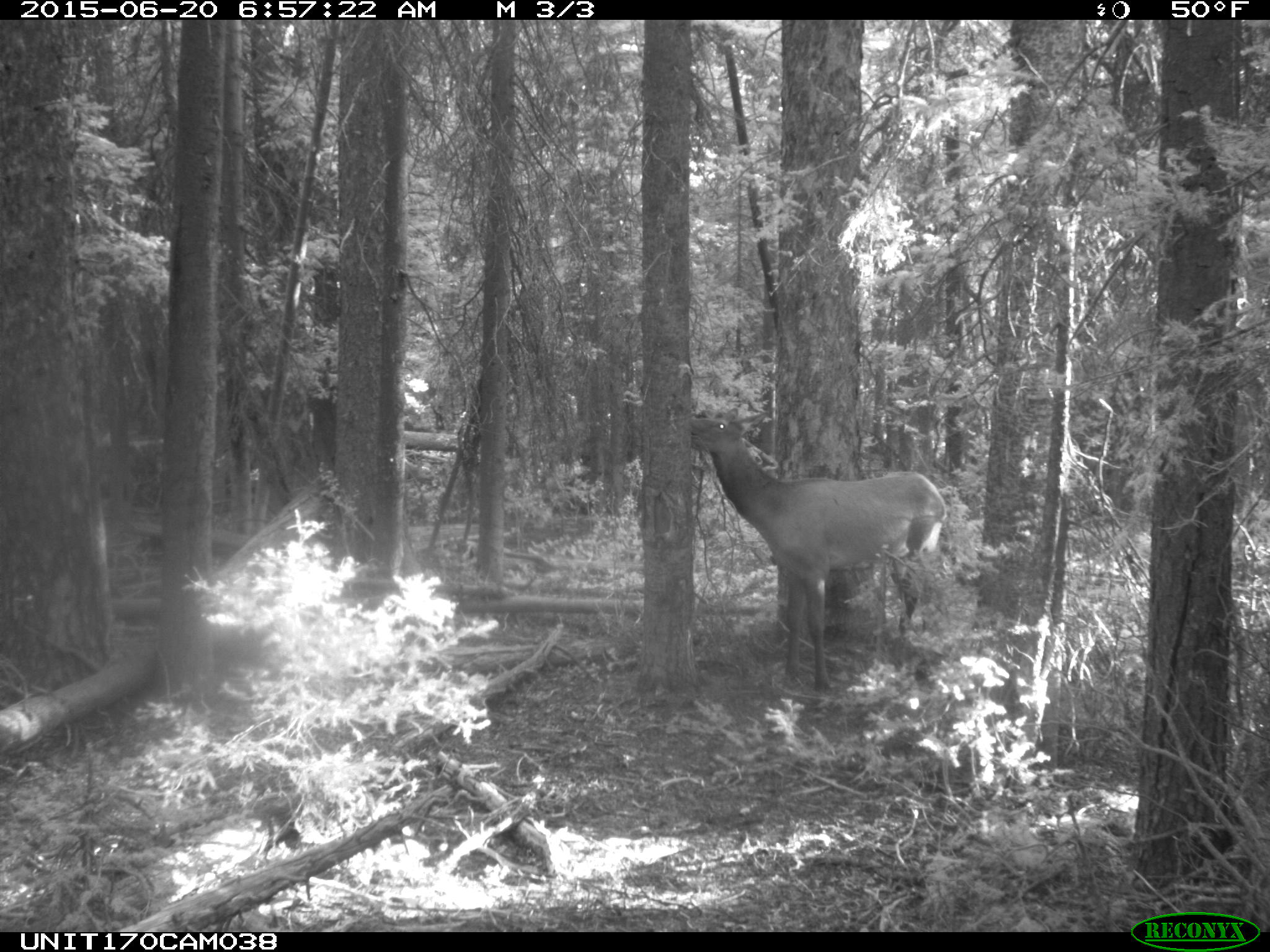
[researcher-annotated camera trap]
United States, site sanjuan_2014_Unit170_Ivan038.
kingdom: Animalia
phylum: Chordata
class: Mammalia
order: Artiodactyla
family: Cervidae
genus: Cervus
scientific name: Cervus elaphus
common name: red deer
Cervus elaphus (red deer).